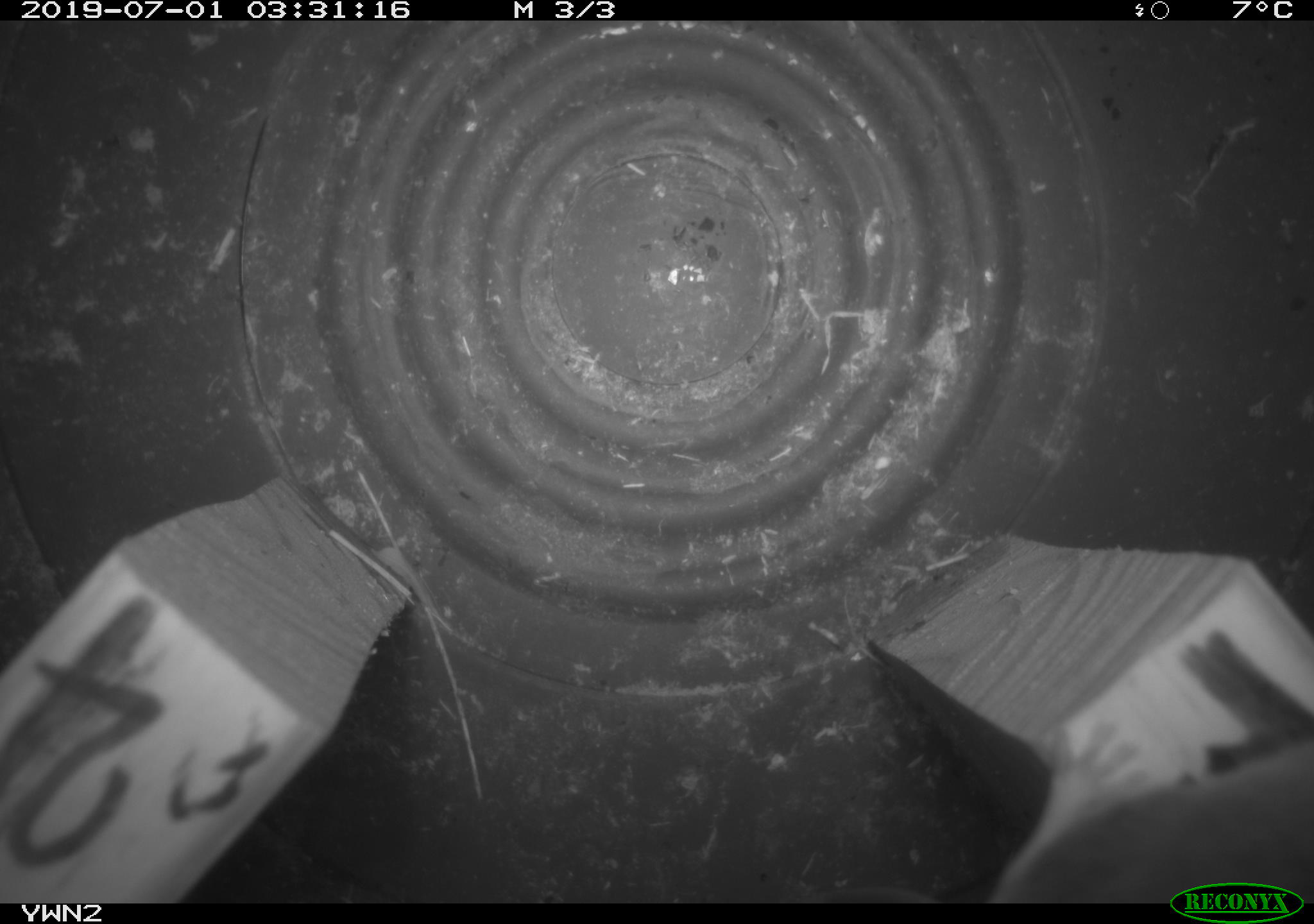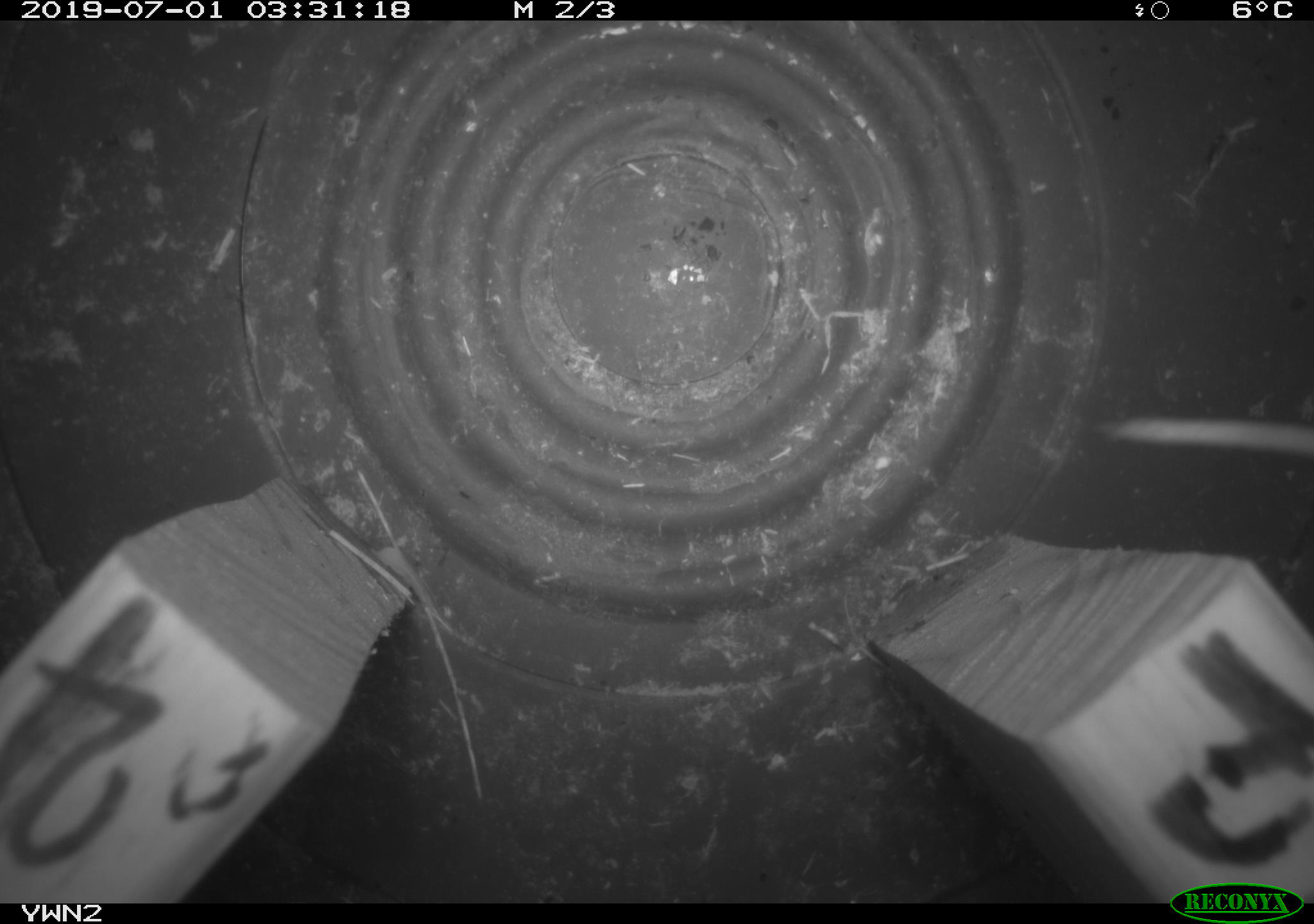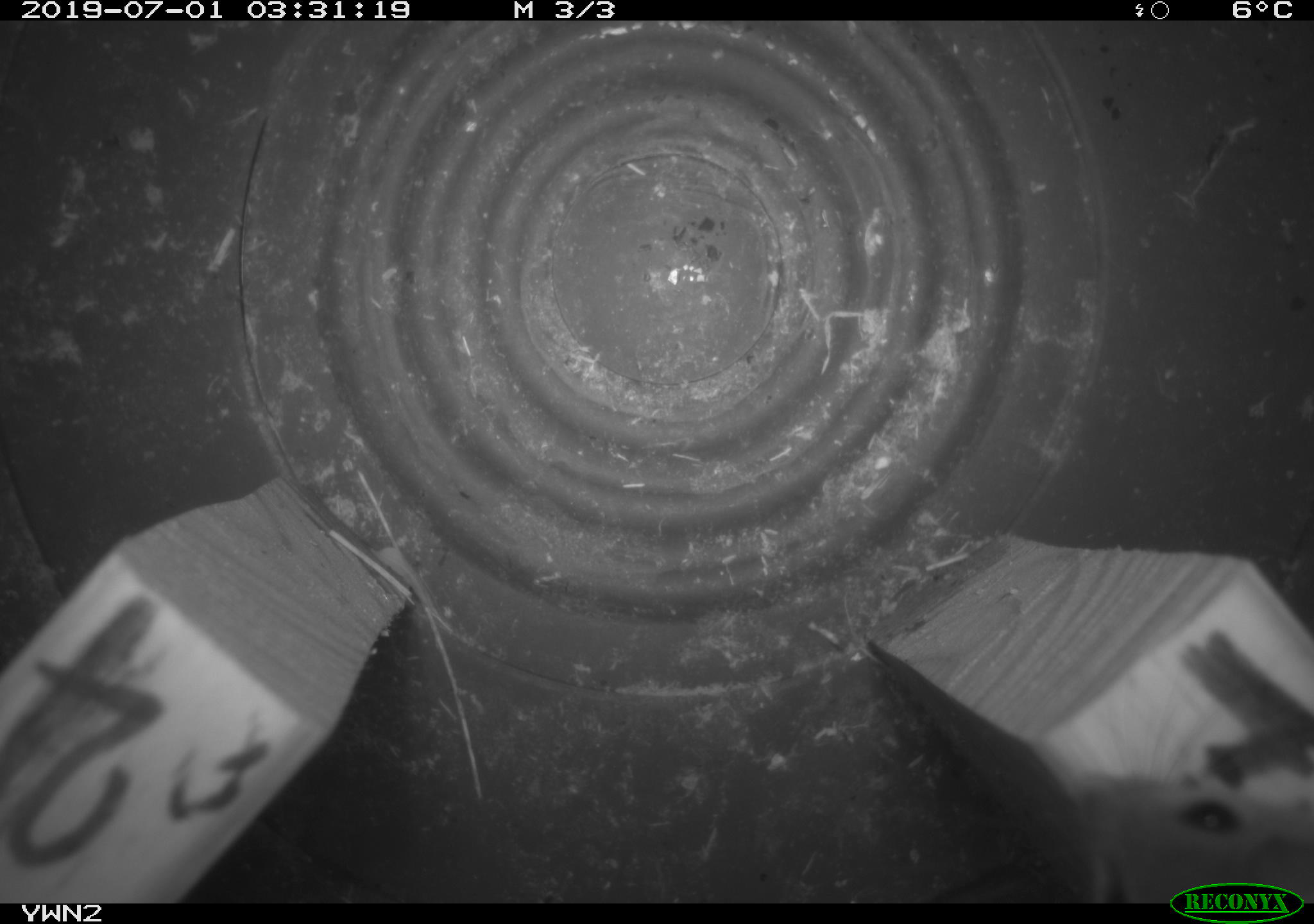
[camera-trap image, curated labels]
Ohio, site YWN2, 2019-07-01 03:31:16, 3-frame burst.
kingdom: Animalia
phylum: Chordata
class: Mammalia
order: Rodentia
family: Cricetidae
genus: Peromyscus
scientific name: Peromyscus leucopus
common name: white-footed mouse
White-footed mouse (Peromyscus leucopus).